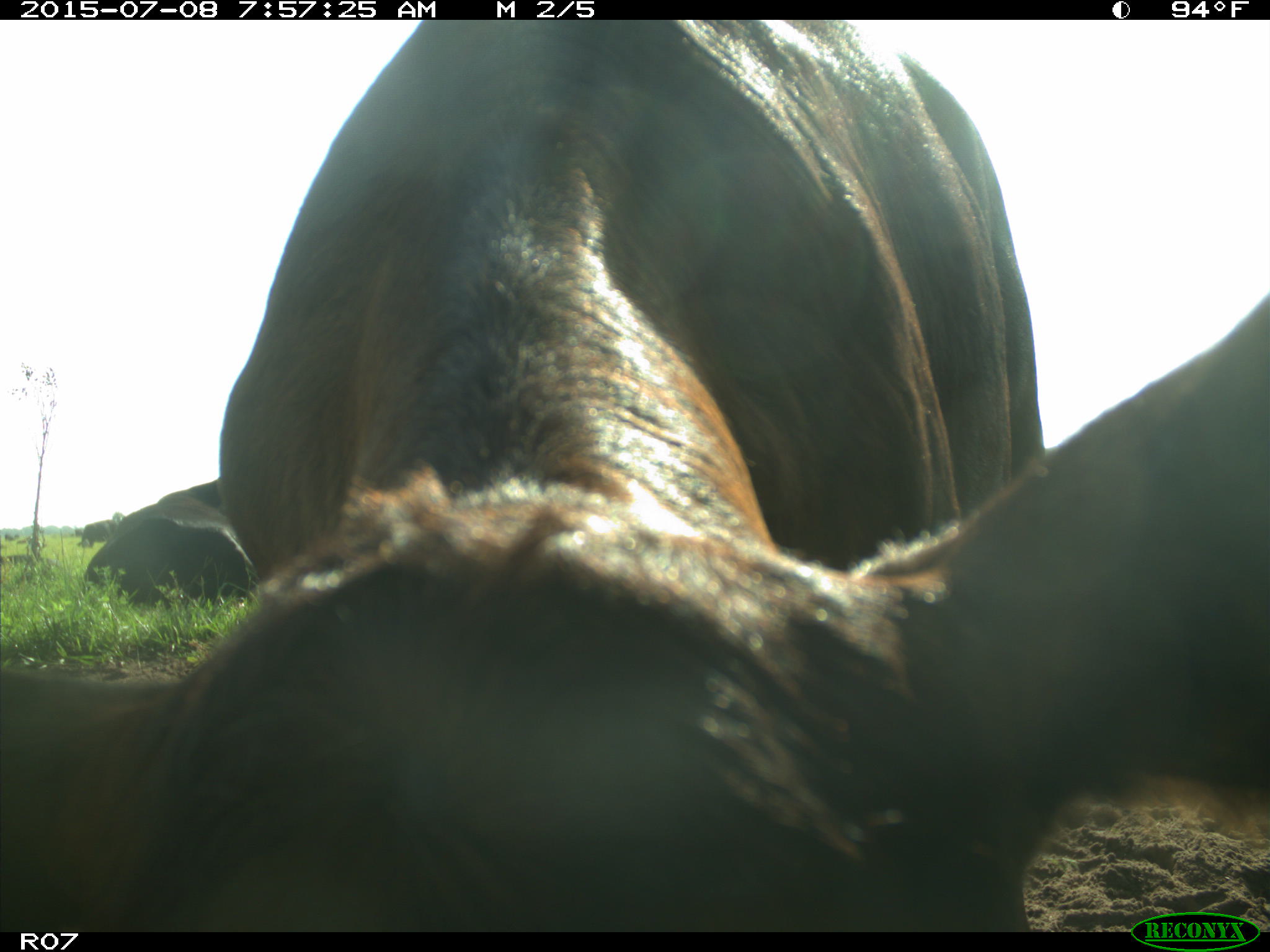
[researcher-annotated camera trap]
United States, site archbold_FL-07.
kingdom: Animalia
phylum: Chordata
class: Mammalia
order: Artiodactyla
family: Bovidae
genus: Bos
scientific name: Bos taurus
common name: domestic cow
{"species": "Bos taurus (domestic cow)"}